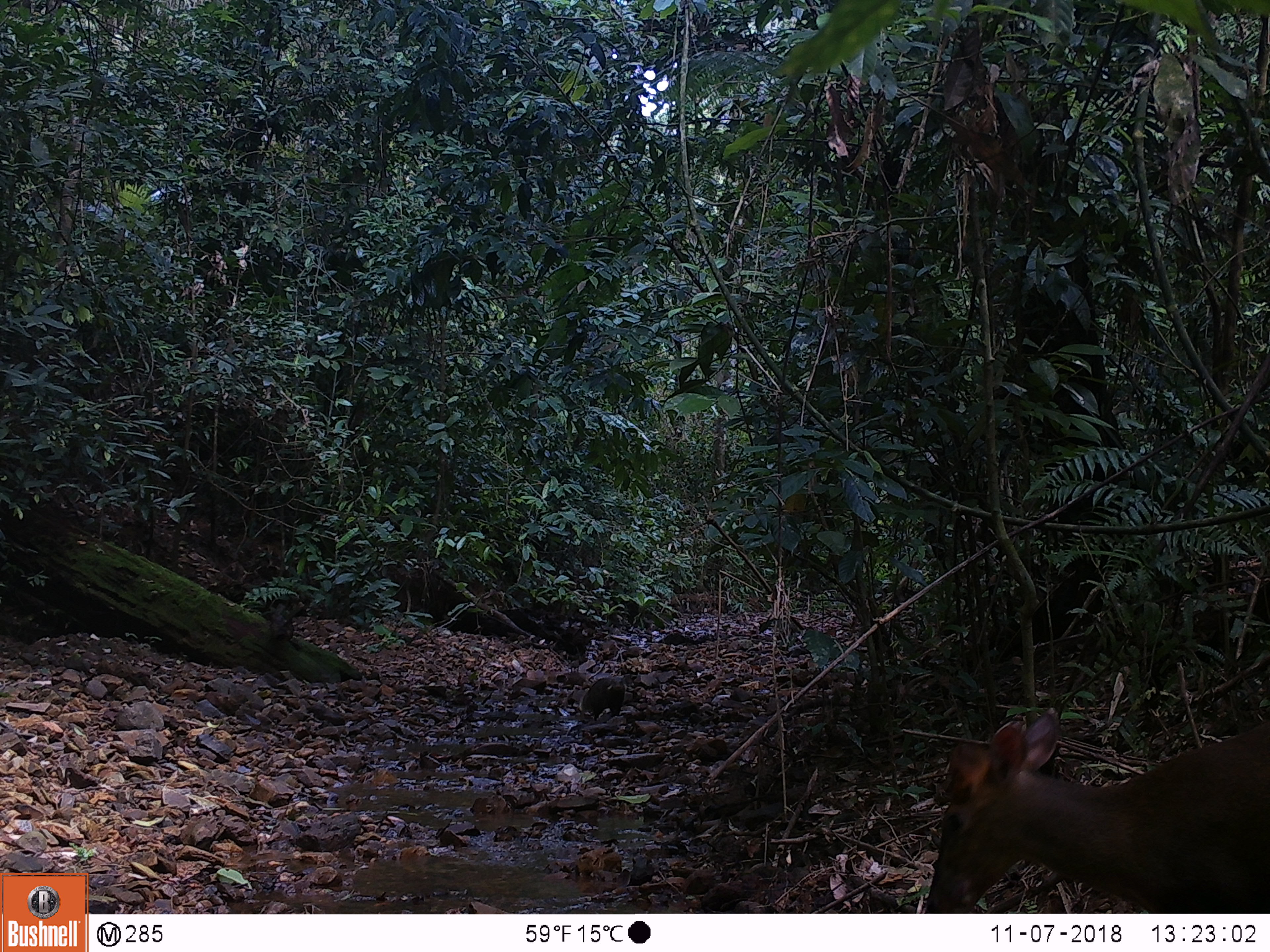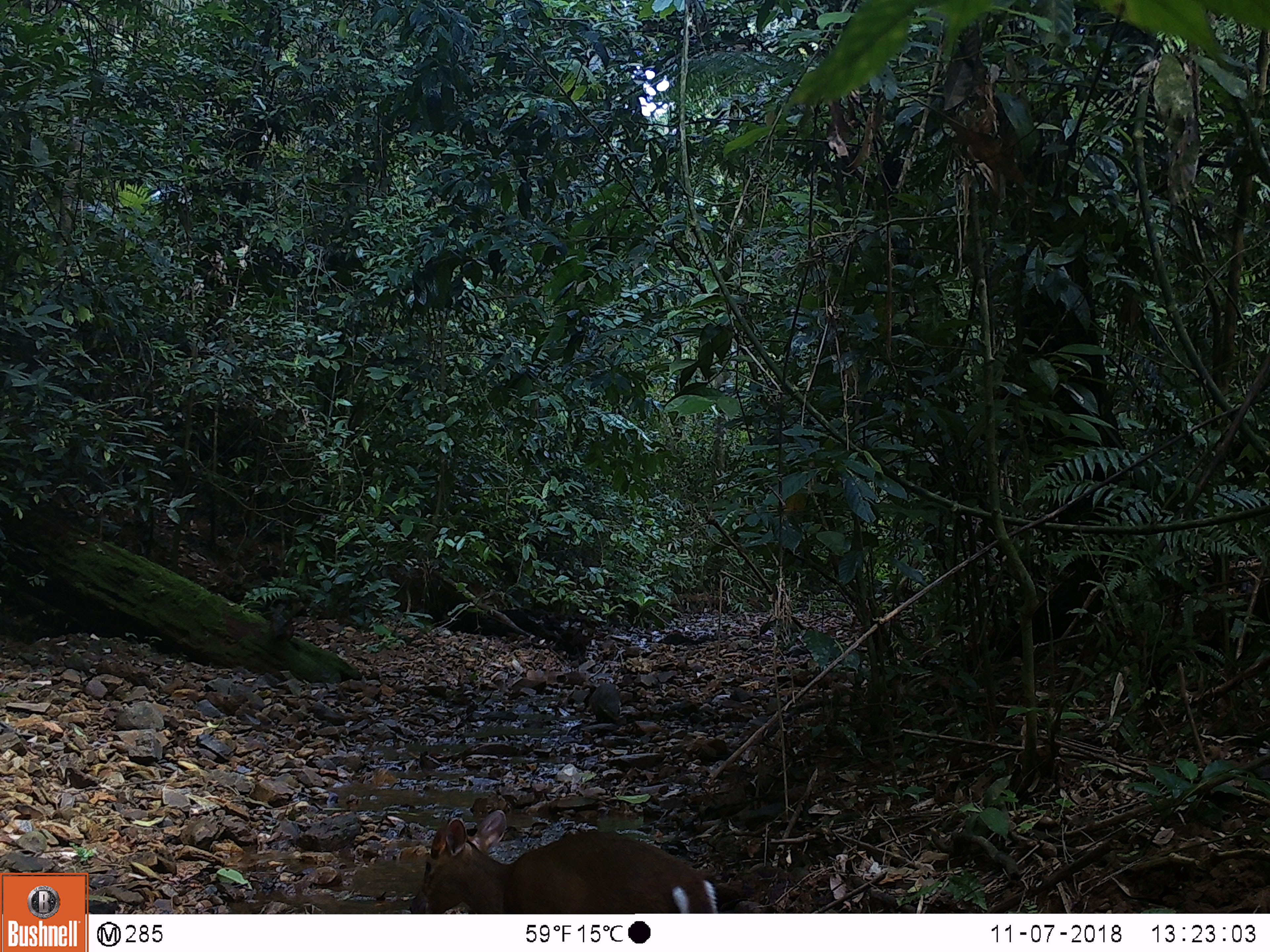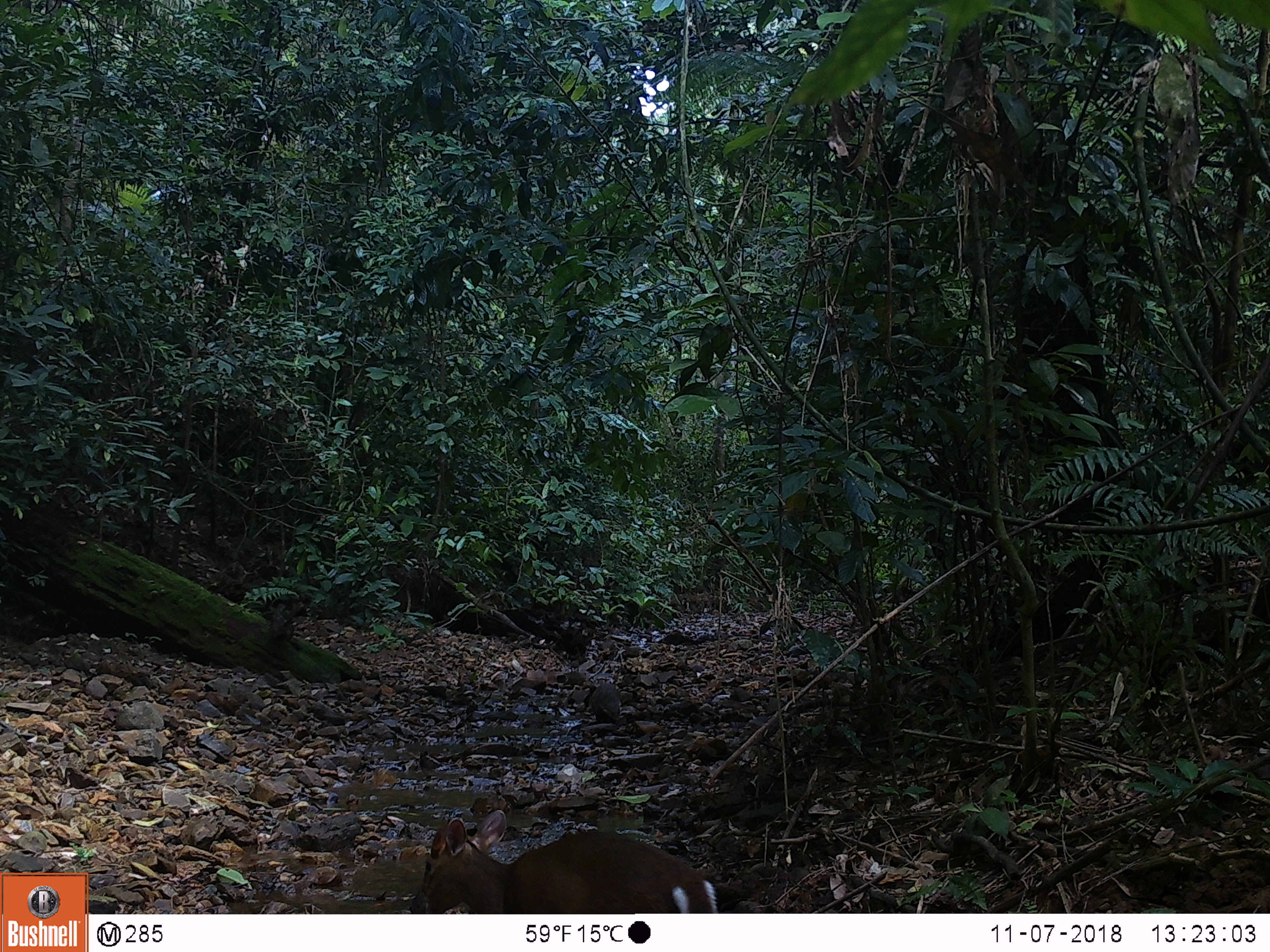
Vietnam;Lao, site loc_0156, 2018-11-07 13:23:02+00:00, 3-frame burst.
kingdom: Animalia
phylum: Chordata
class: Mammalia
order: Artiodactyla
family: Cervidae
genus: Muntiacus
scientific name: Muntiacus rooseveltorum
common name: roosevelt's muntjac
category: roosevelts muntjac group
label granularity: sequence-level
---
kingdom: Animalia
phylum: Chordata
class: Mammalia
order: Carnivora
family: Herpestidae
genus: Urva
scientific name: Urva urva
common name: crab-eating mongoose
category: crab eating mongoose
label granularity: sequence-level